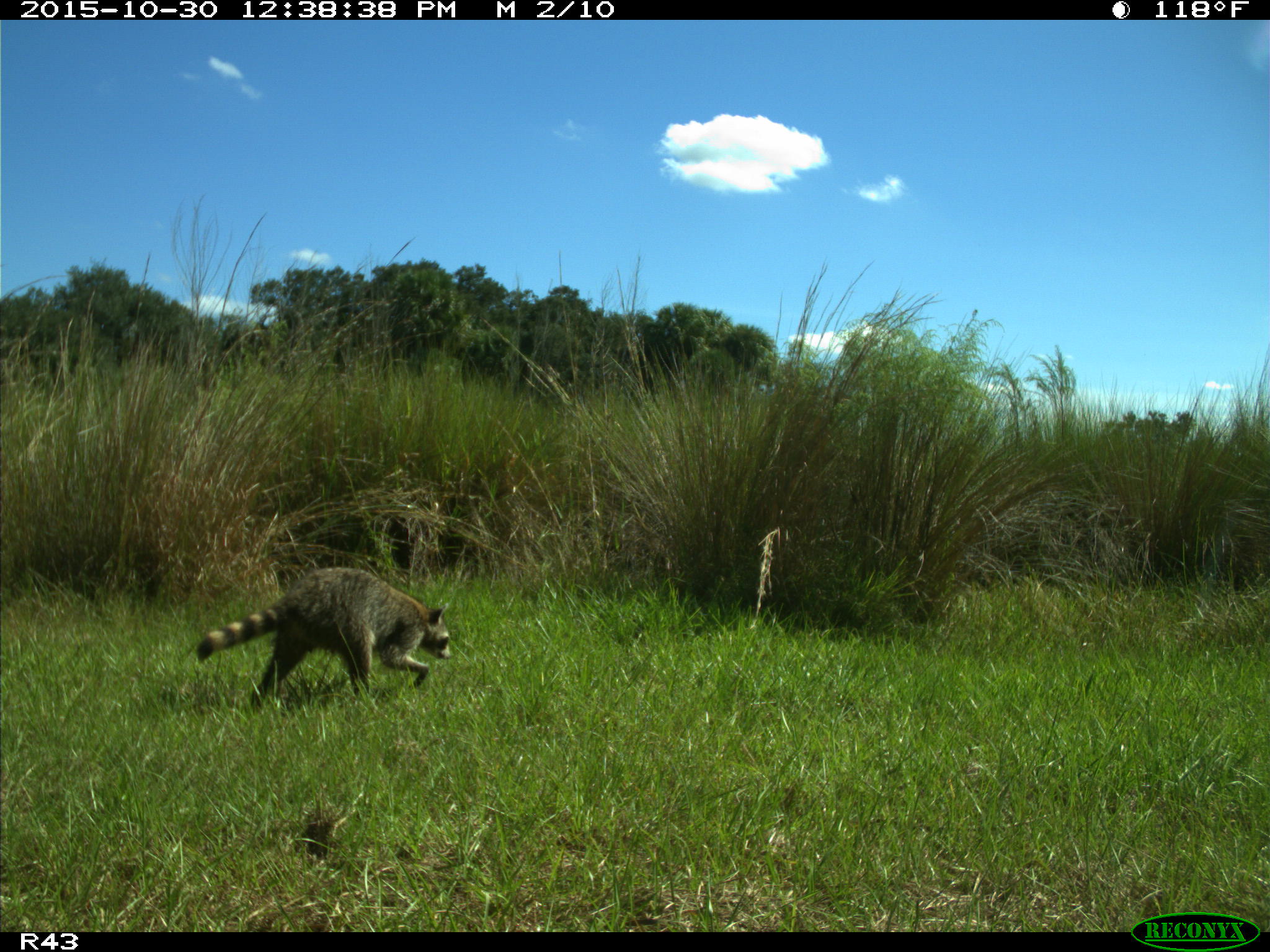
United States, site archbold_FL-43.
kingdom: Animalia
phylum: Chordata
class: Mammalia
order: Carnivora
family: Procyonidae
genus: Procyon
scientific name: Procyon lotor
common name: common raccoon